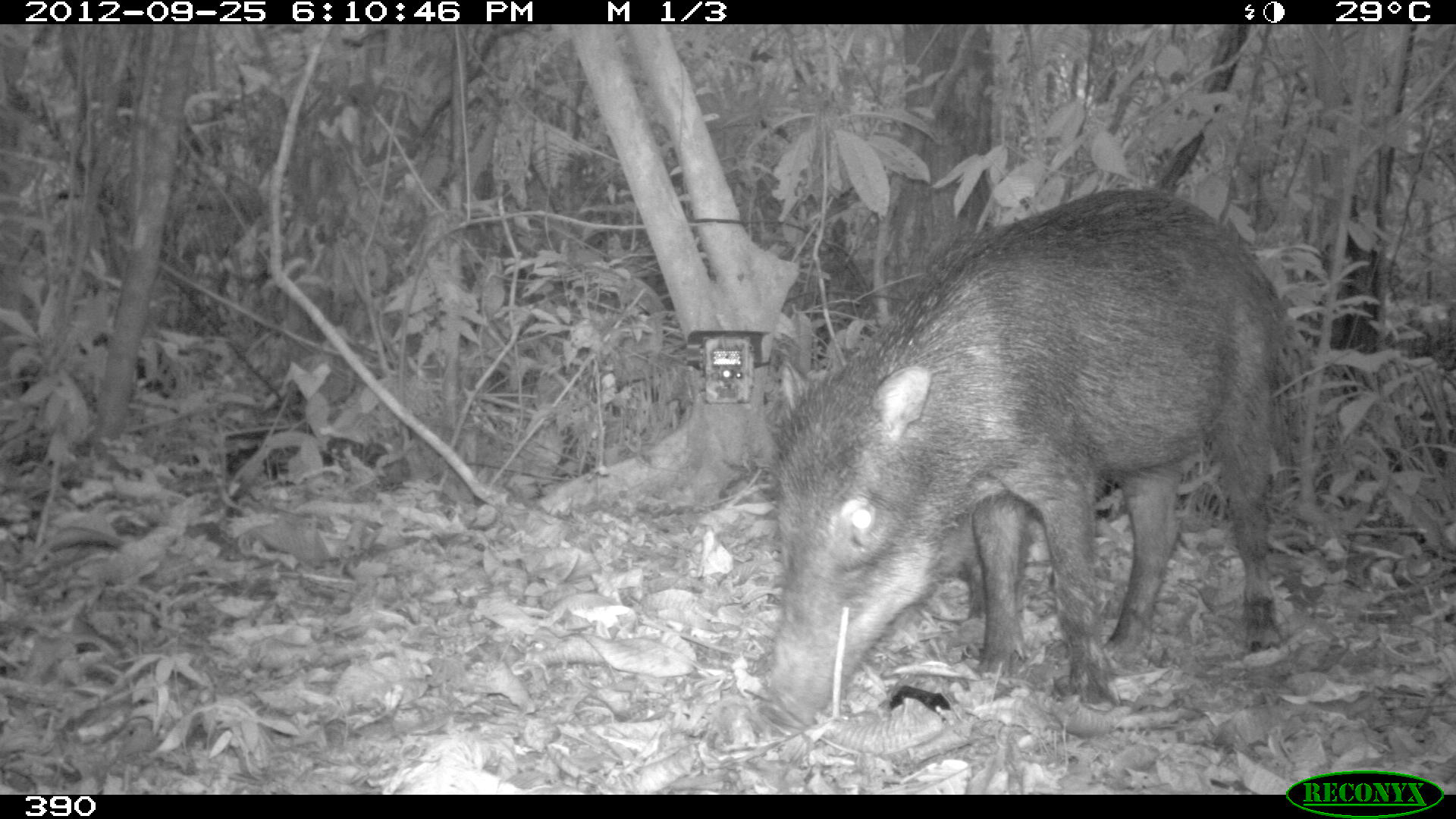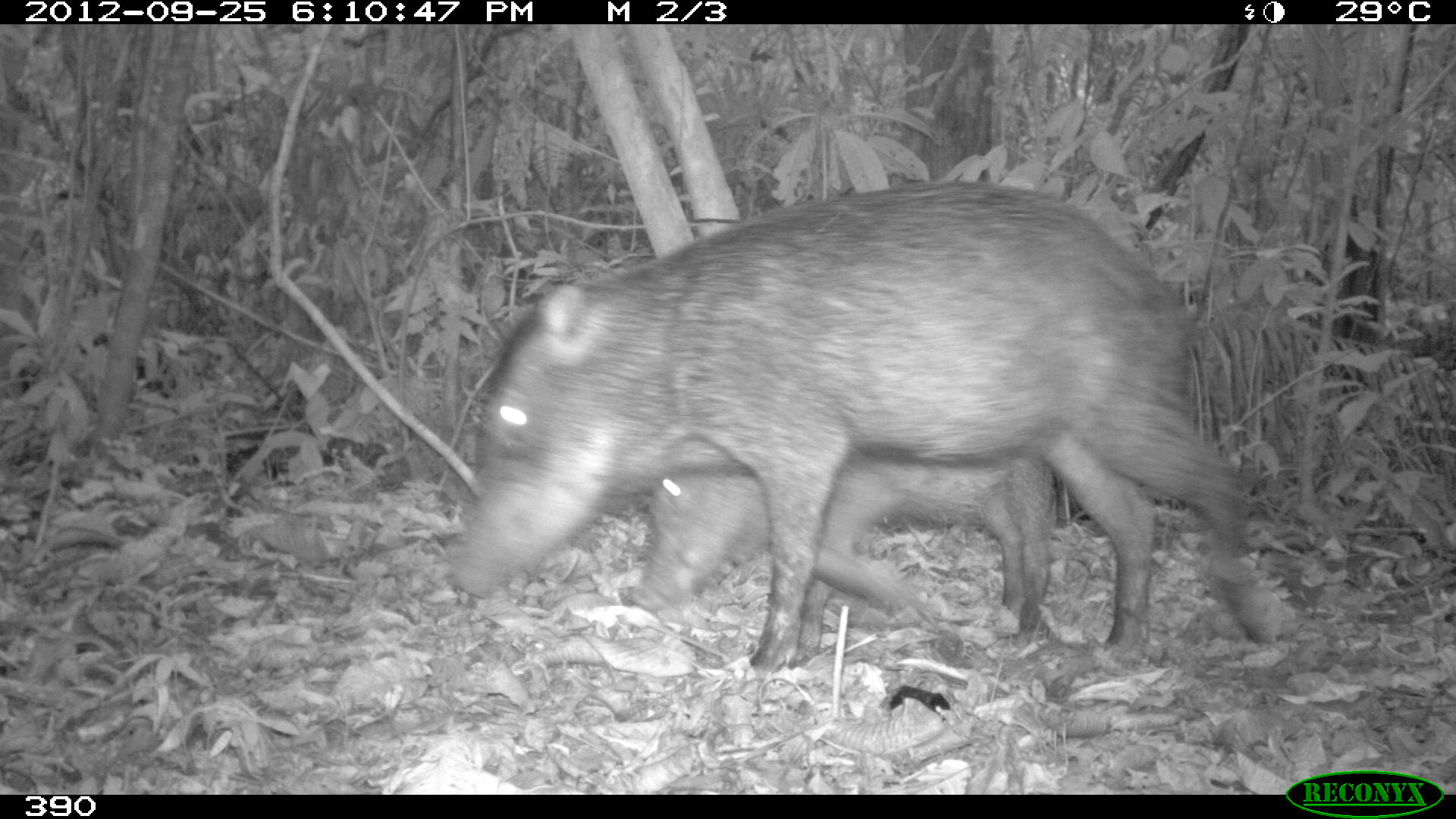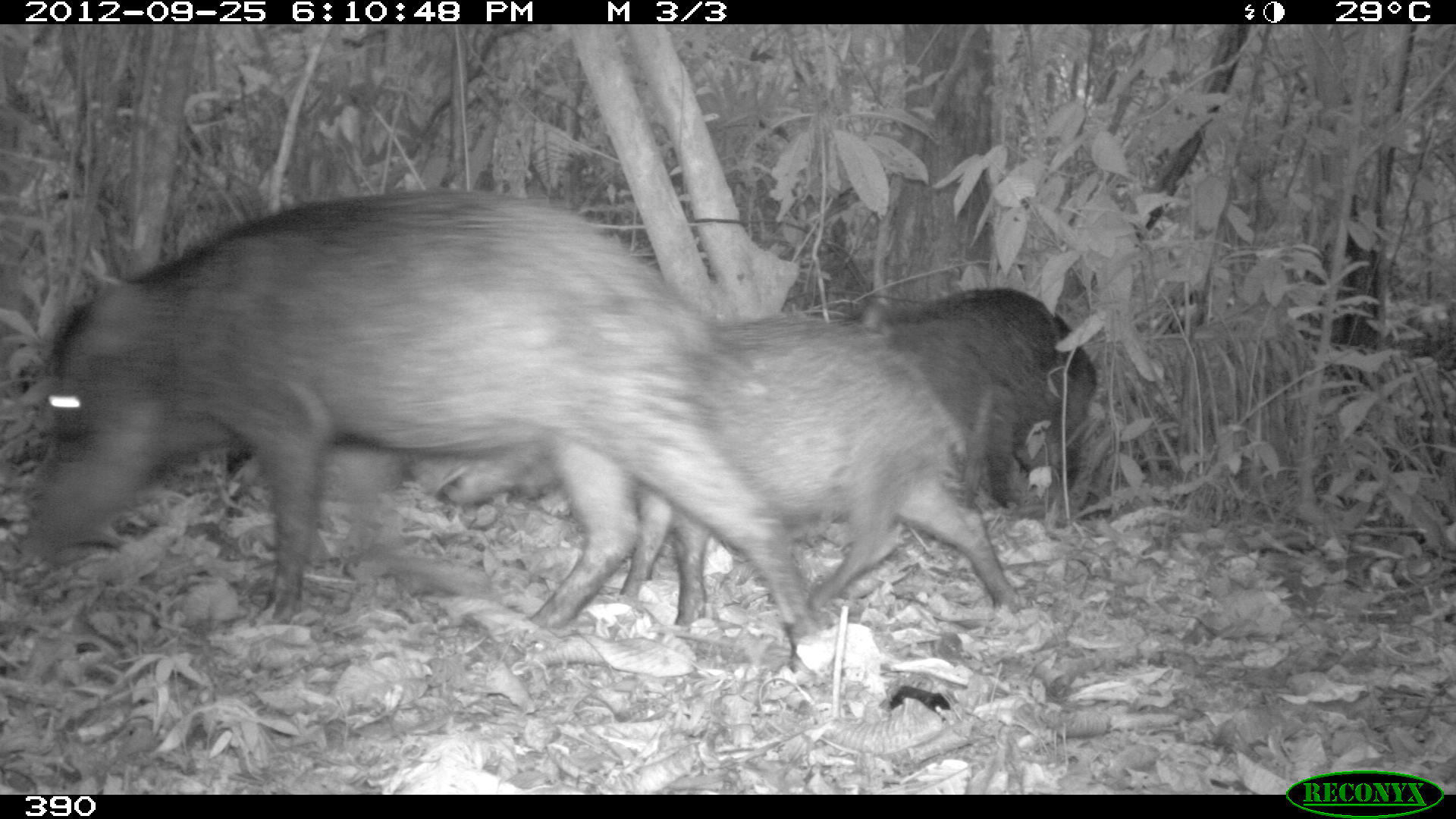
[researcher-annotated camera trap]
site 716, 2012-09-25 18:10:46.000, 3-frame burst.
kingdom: Animalia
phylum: Chordata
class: Mammalia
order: Artiodactyla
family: Tayassuidae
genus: Tayassu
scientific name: Tayassu pecari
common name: white-lipped peccary